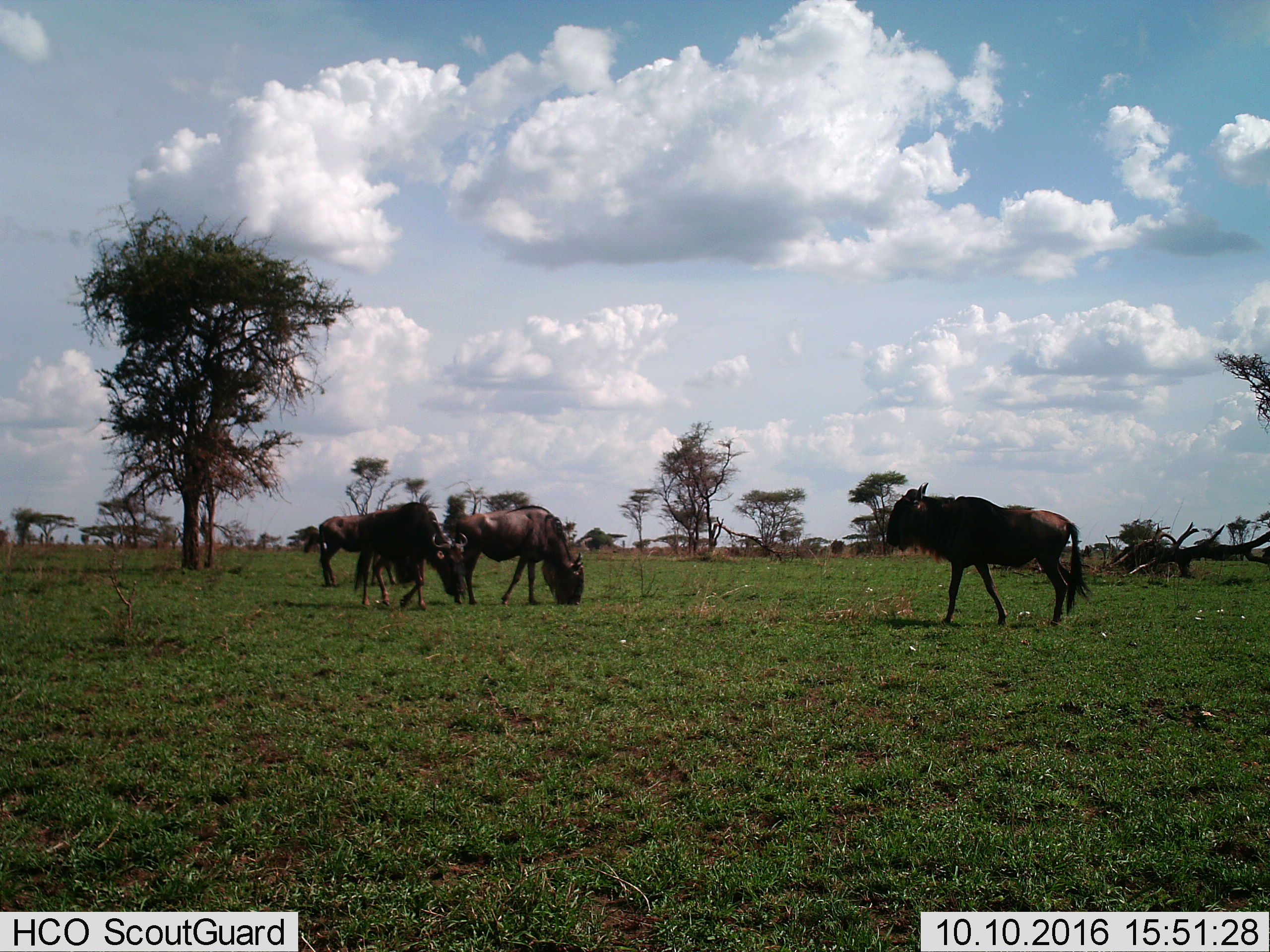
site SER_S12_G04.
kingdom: Animalia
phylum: Chordata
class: Mammalia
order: Artiodactyla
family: Bovidae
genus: Connochaetes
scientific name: Connochaetes taurinus taurinus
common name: blue wildebeest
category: wildebeestblue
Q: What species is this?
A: Wildebeestblue (blue wildebeest) (Connochaetes taurinus taurinus).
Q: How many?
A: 4.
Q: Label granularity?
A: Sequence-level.